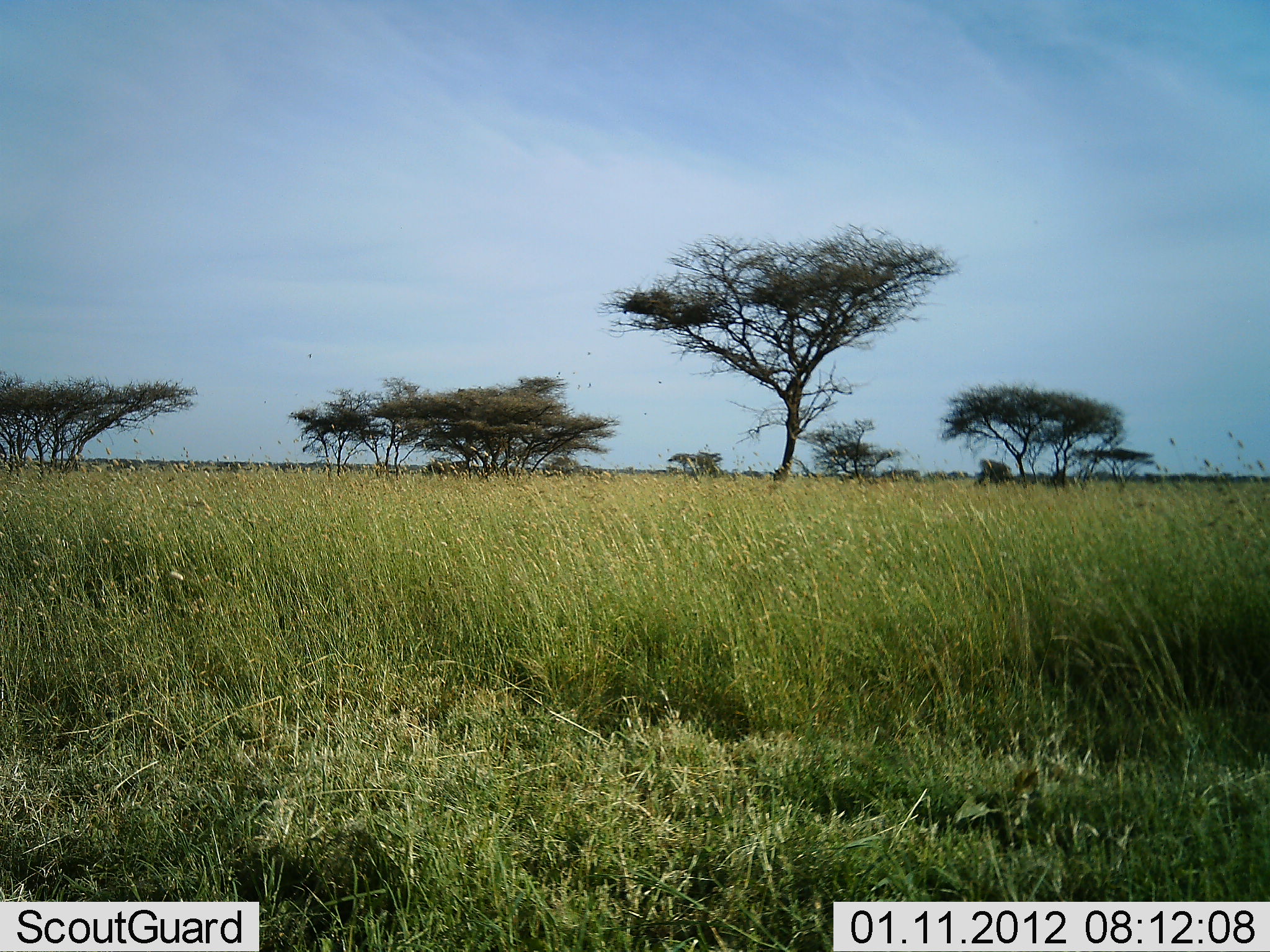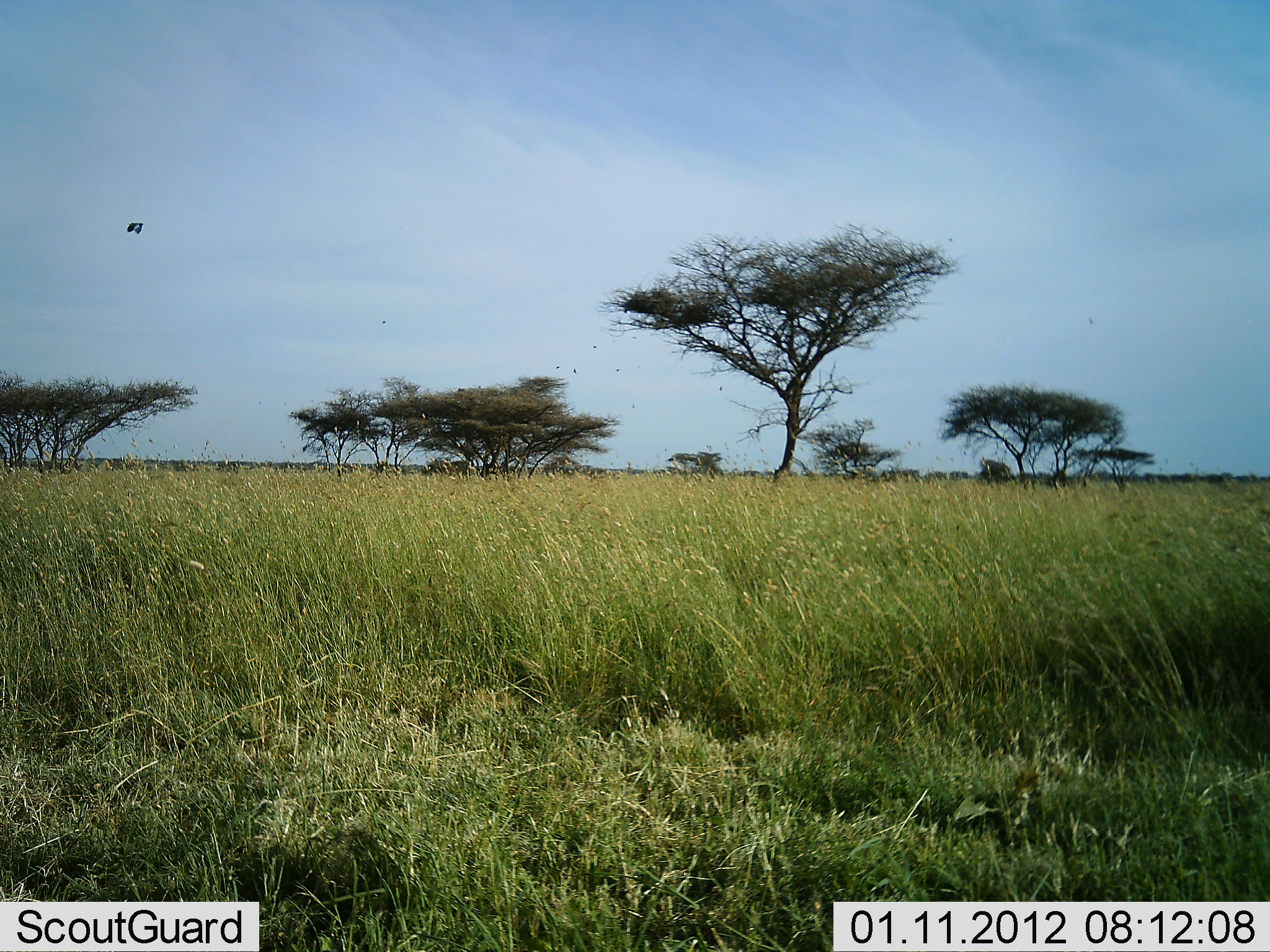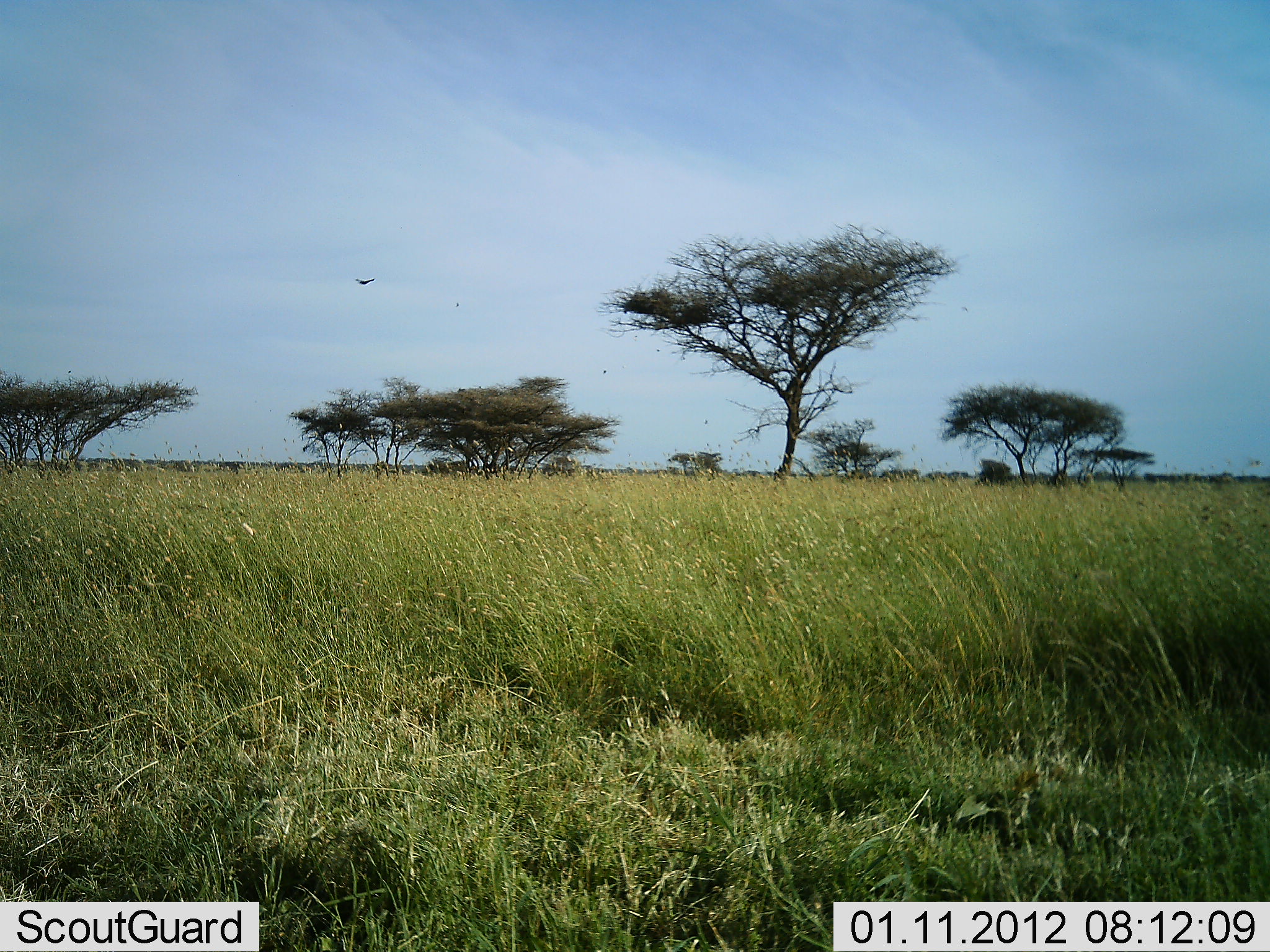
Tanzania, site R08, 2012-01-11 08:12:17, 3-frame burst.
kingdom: Animalia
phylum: Chordata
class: Aves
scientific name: Aves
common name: bird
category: otherbird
Otherbird (bird) (Aves), count 1. Behavior (volunteer vote fractions): standing 0%, resting 0%, moving 100%, interacting 0%. Young present (vote fraction): 0%. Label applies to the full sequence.